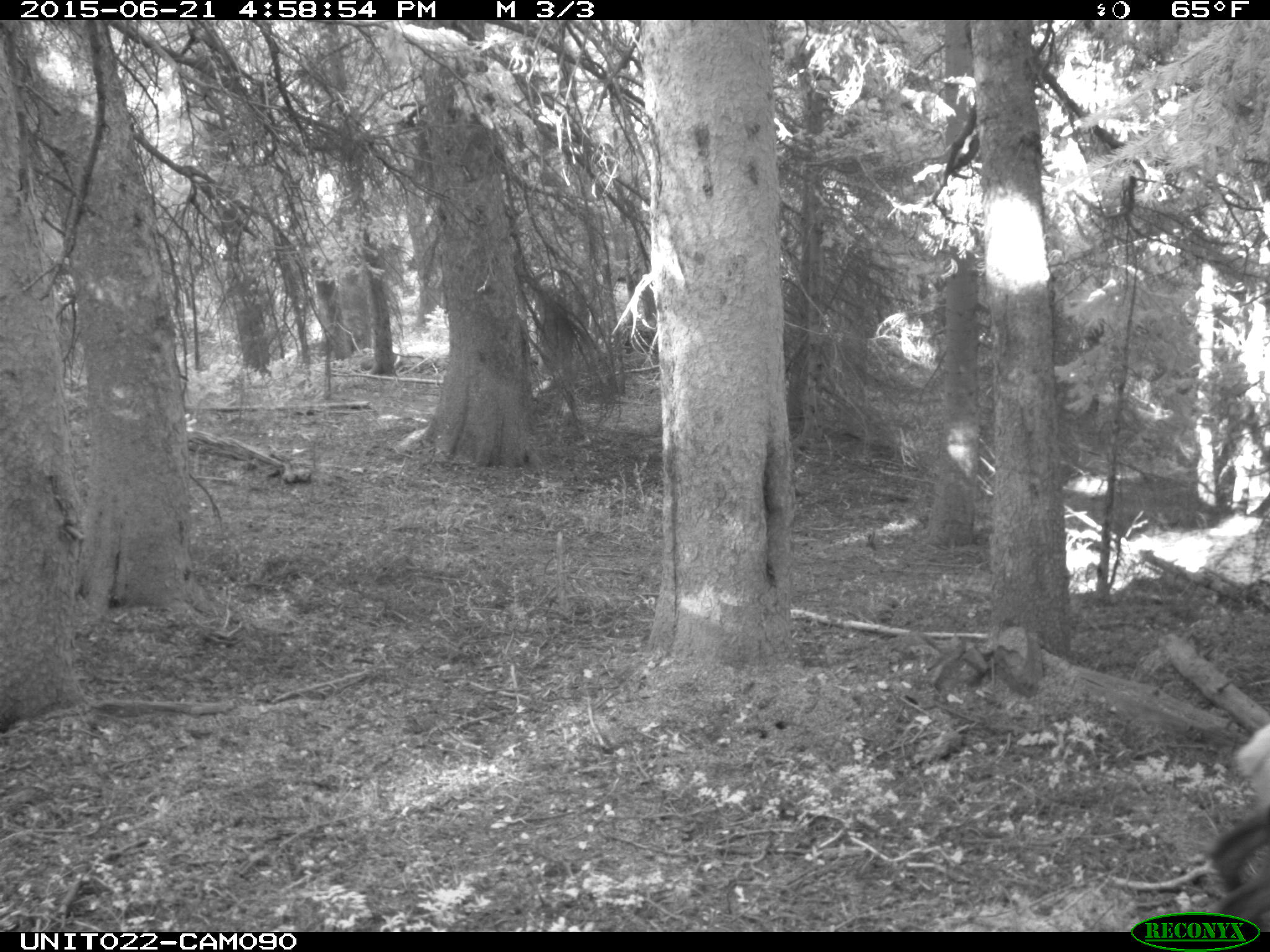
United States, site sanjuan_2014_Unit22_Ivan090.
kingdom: Animalia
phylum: Chordata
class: Mammalia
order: Artiodactyla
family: Cervidae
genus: Cervus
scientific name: Cervus elaphus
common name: red deer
Cervus elaphus (red deer).